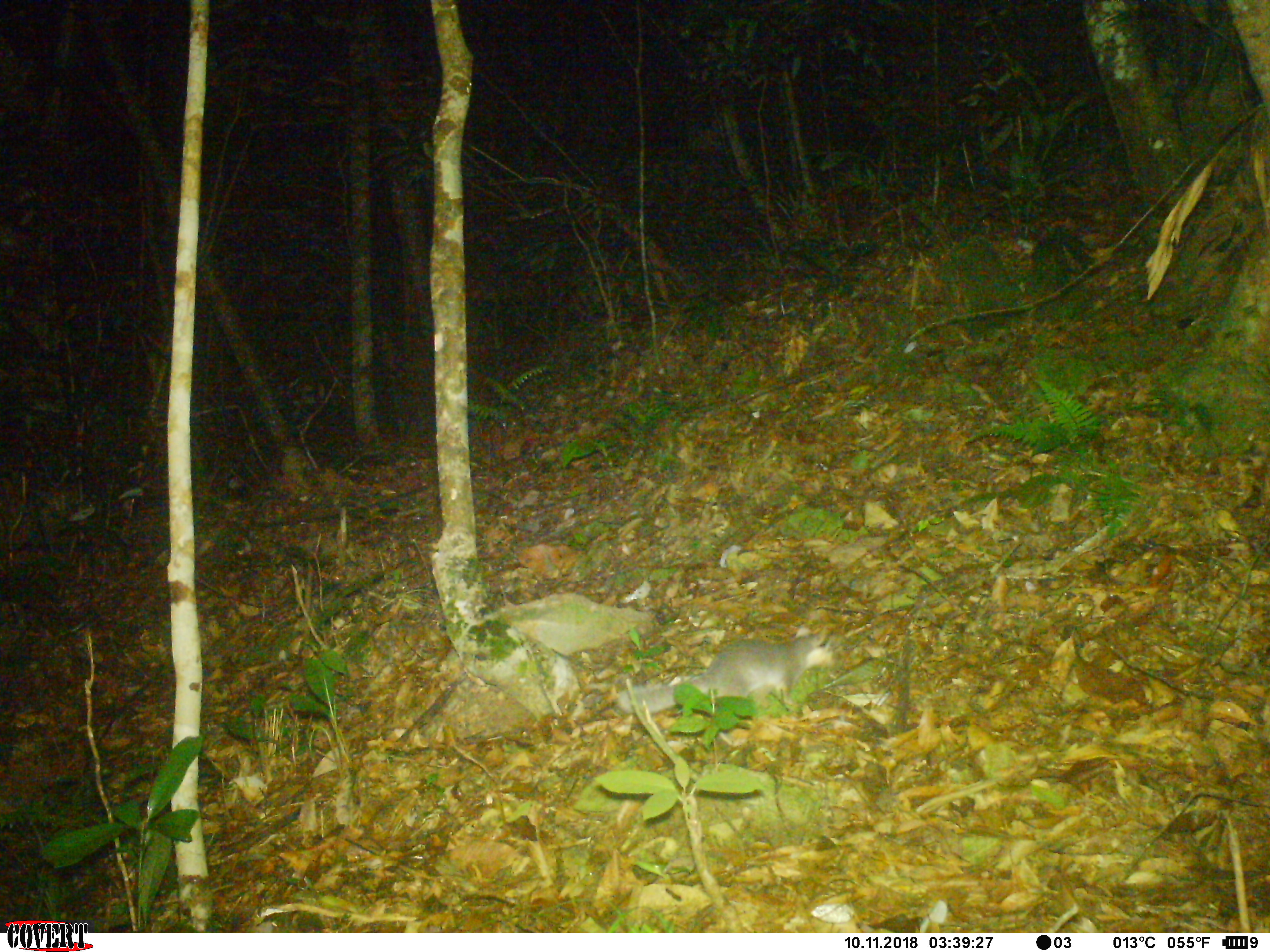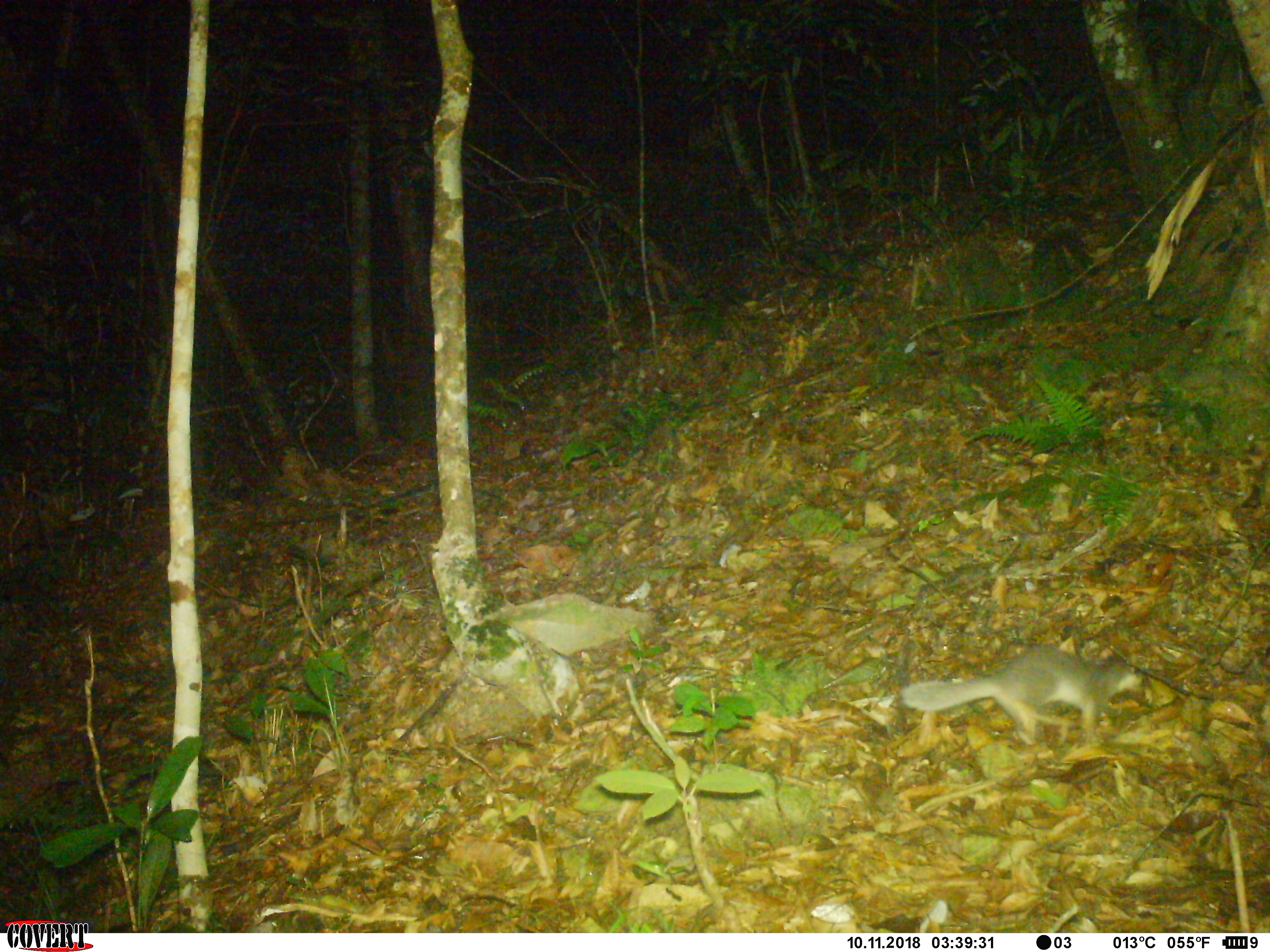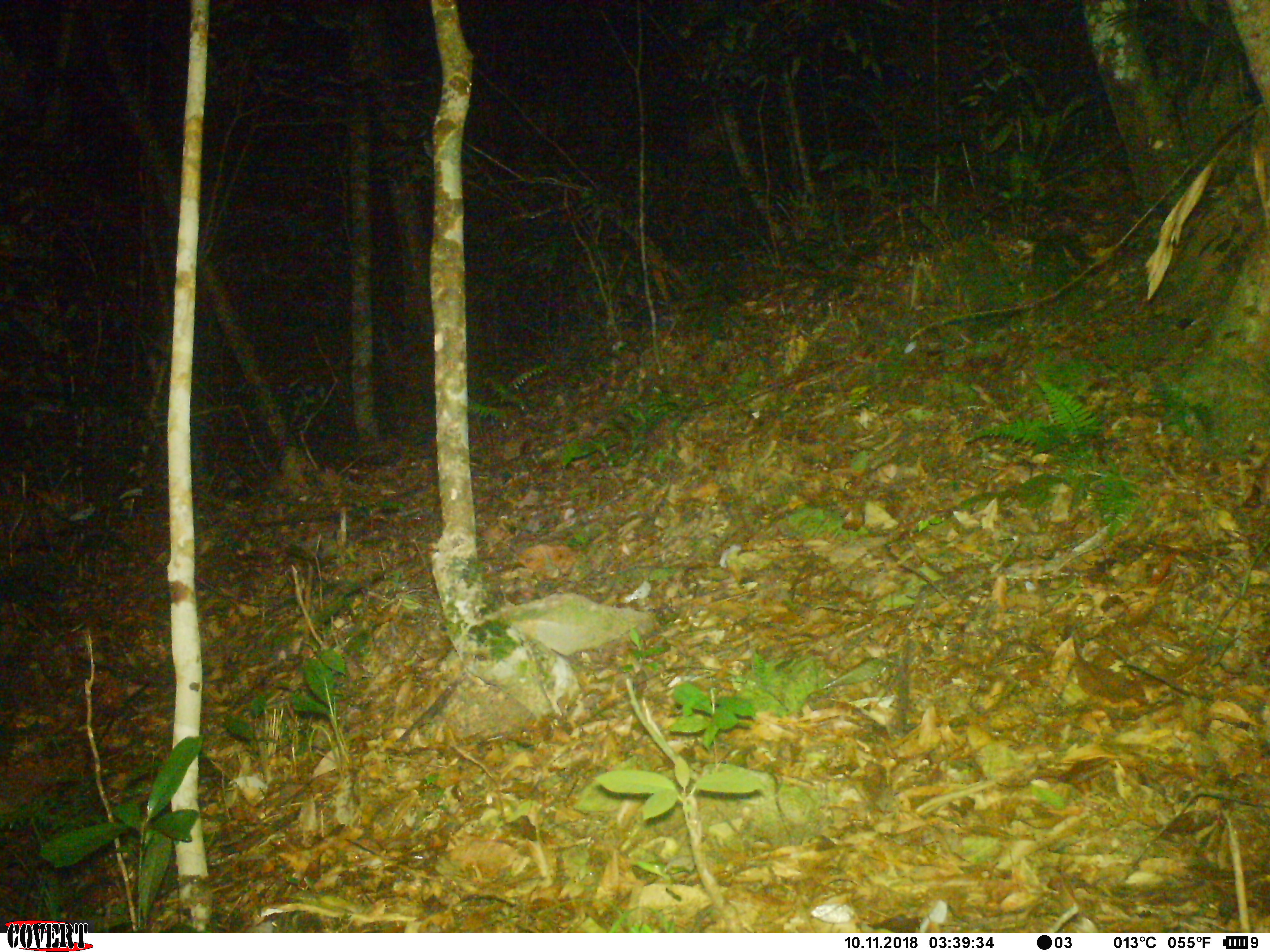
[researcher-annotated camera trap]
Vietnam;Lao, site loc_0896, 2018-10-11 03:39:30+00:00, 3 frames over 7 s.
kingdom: Animalia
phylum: Chordata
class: Mammalia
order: Carnivora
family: Mustelidae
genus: Melogale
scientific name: Melogale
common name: ferret badger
Ferret badger (Melogale). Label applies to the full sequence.